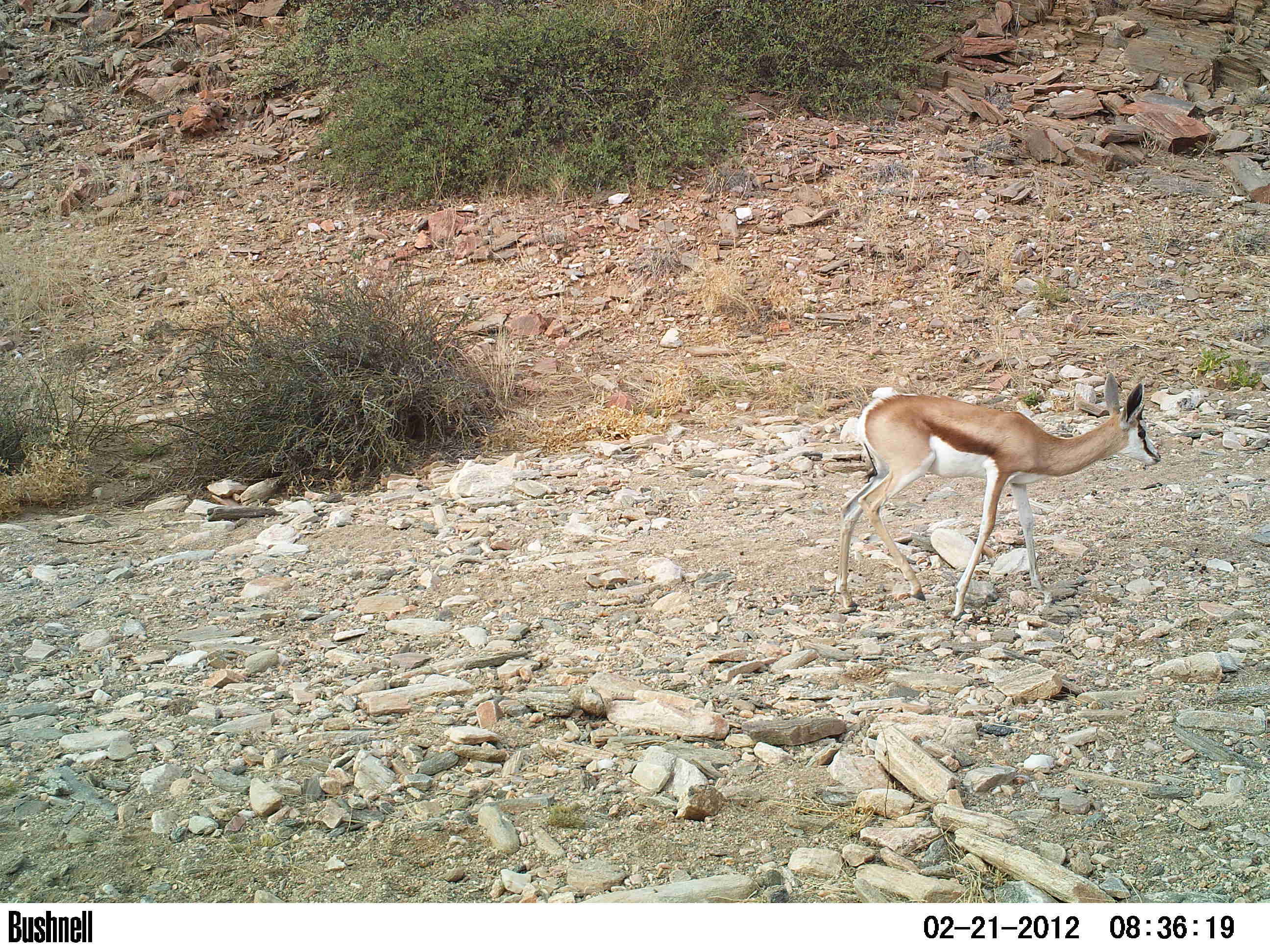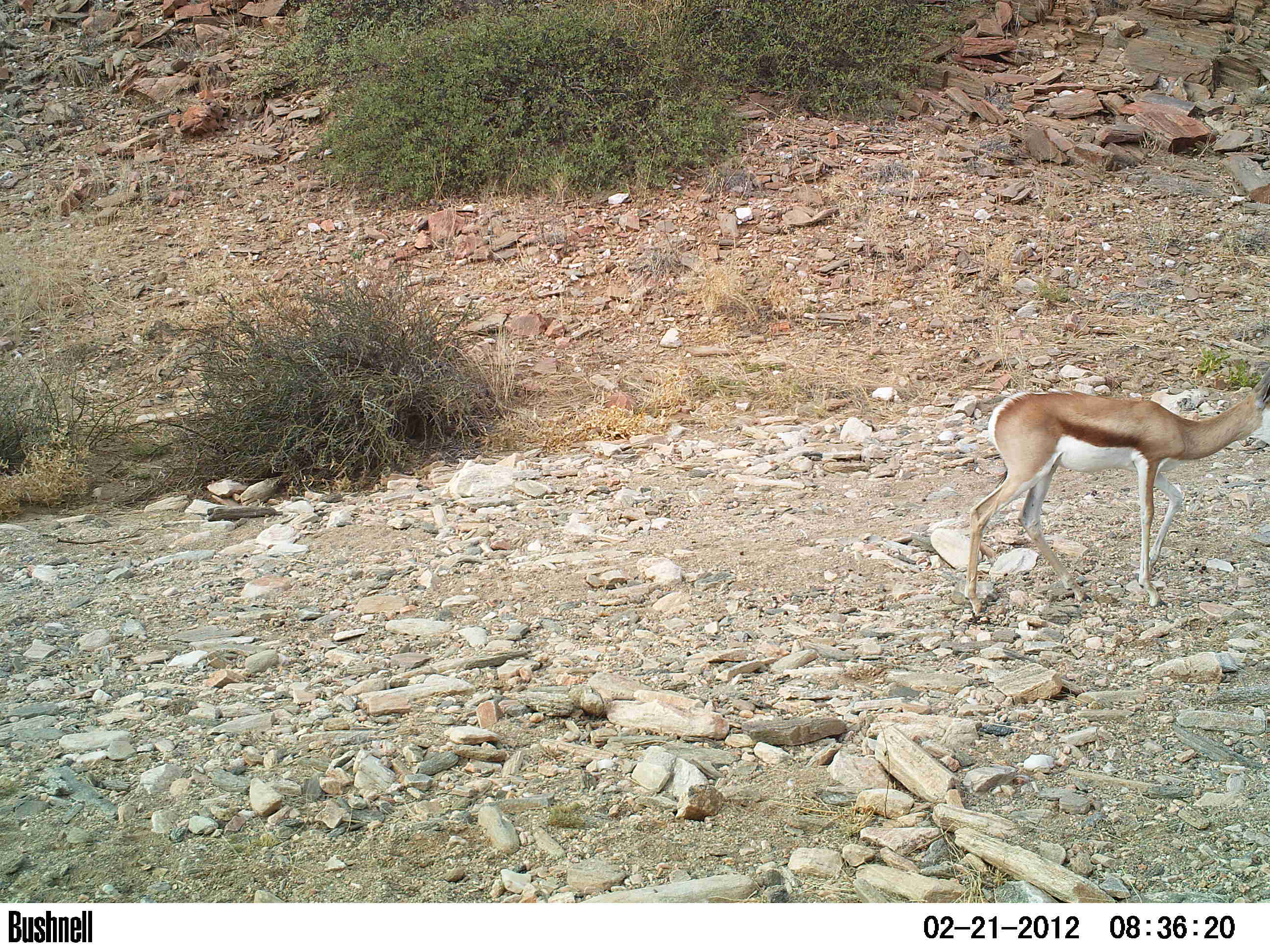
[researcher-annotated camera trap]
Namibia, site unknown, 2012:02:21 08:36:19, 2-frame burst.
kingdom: Animalia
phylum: Chordata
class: Mammalia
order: Artiodactyla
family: Bovidae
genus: Antidorcas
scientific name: Antidorcas marsupialis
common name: springbok